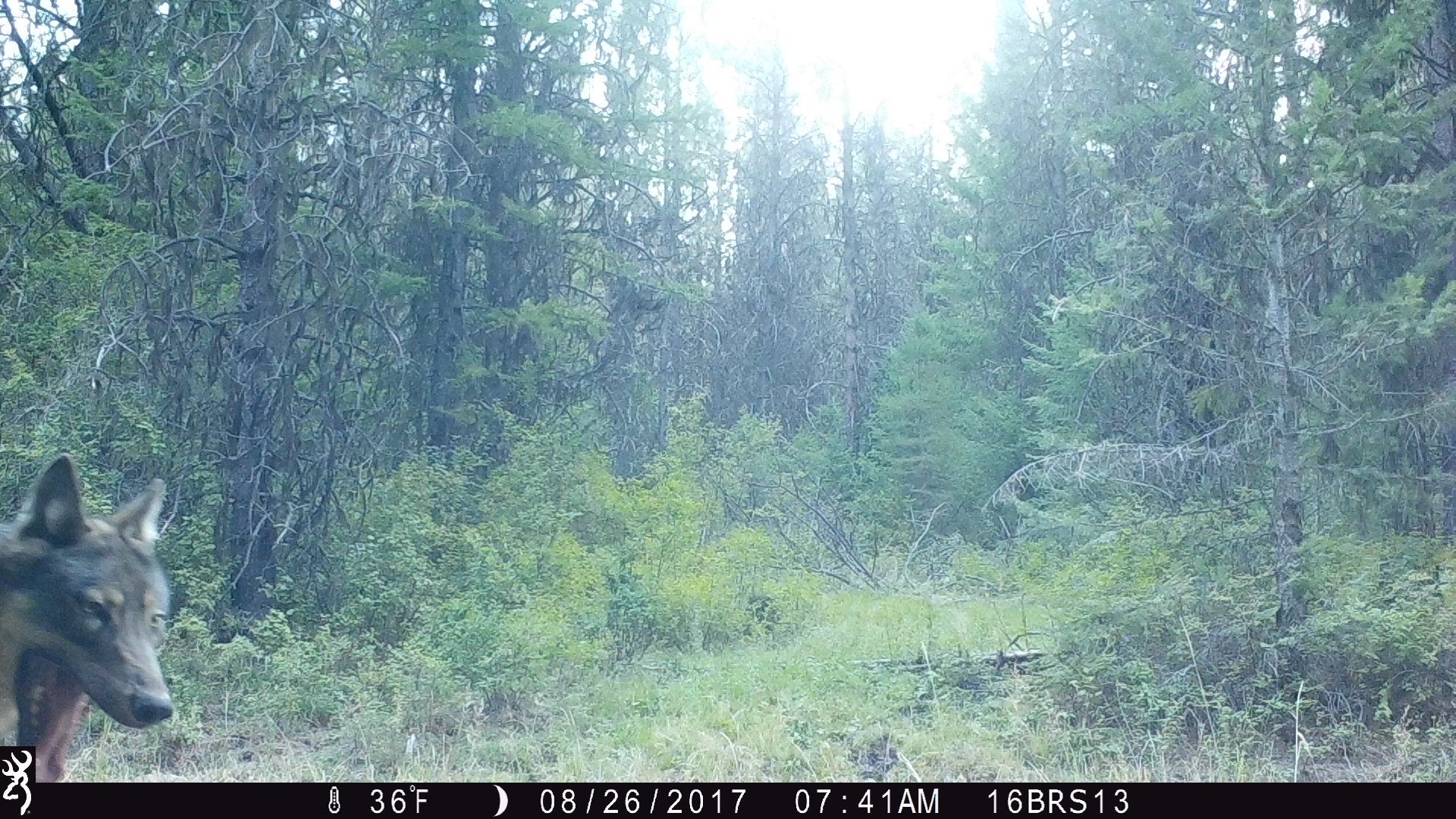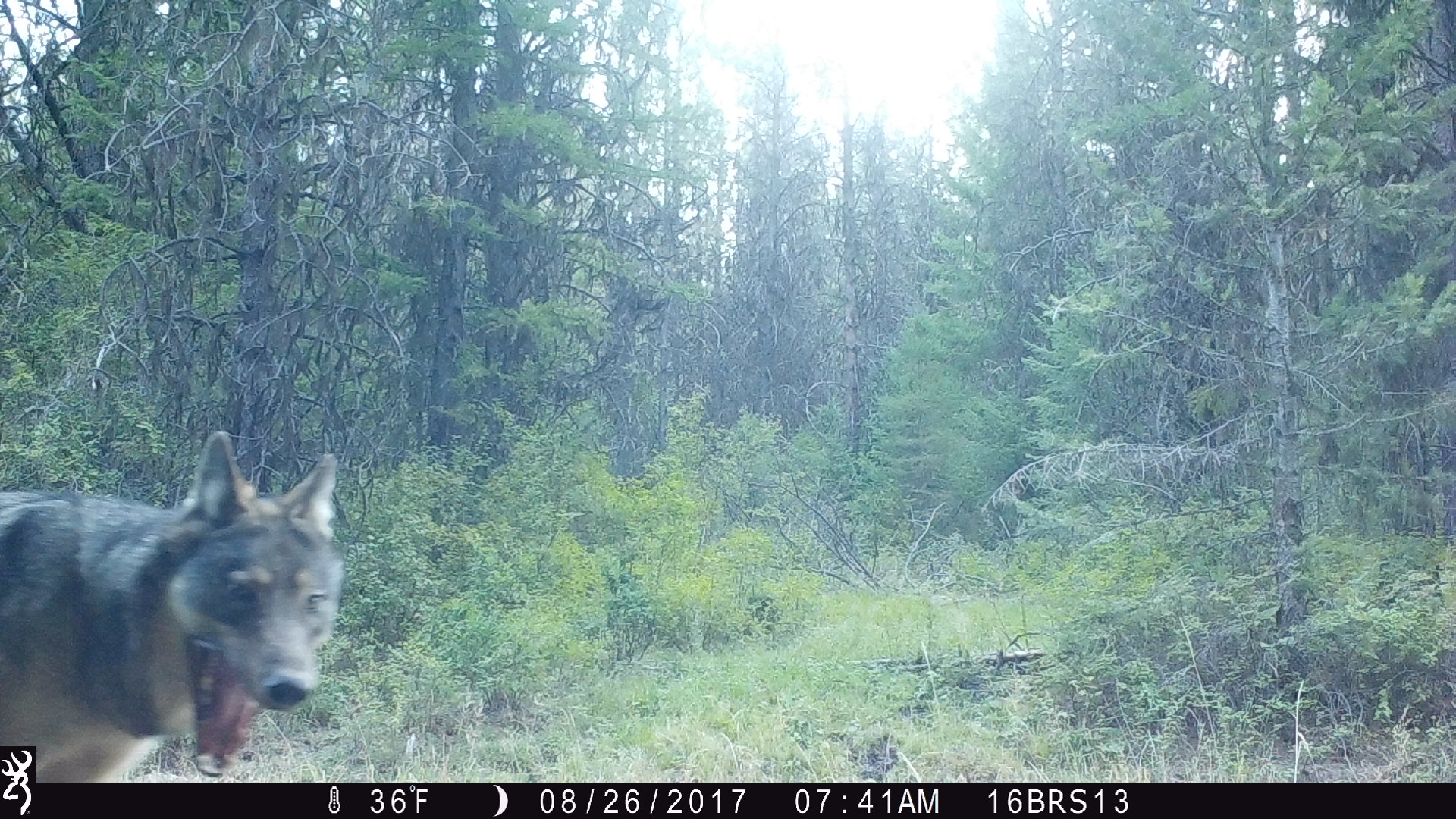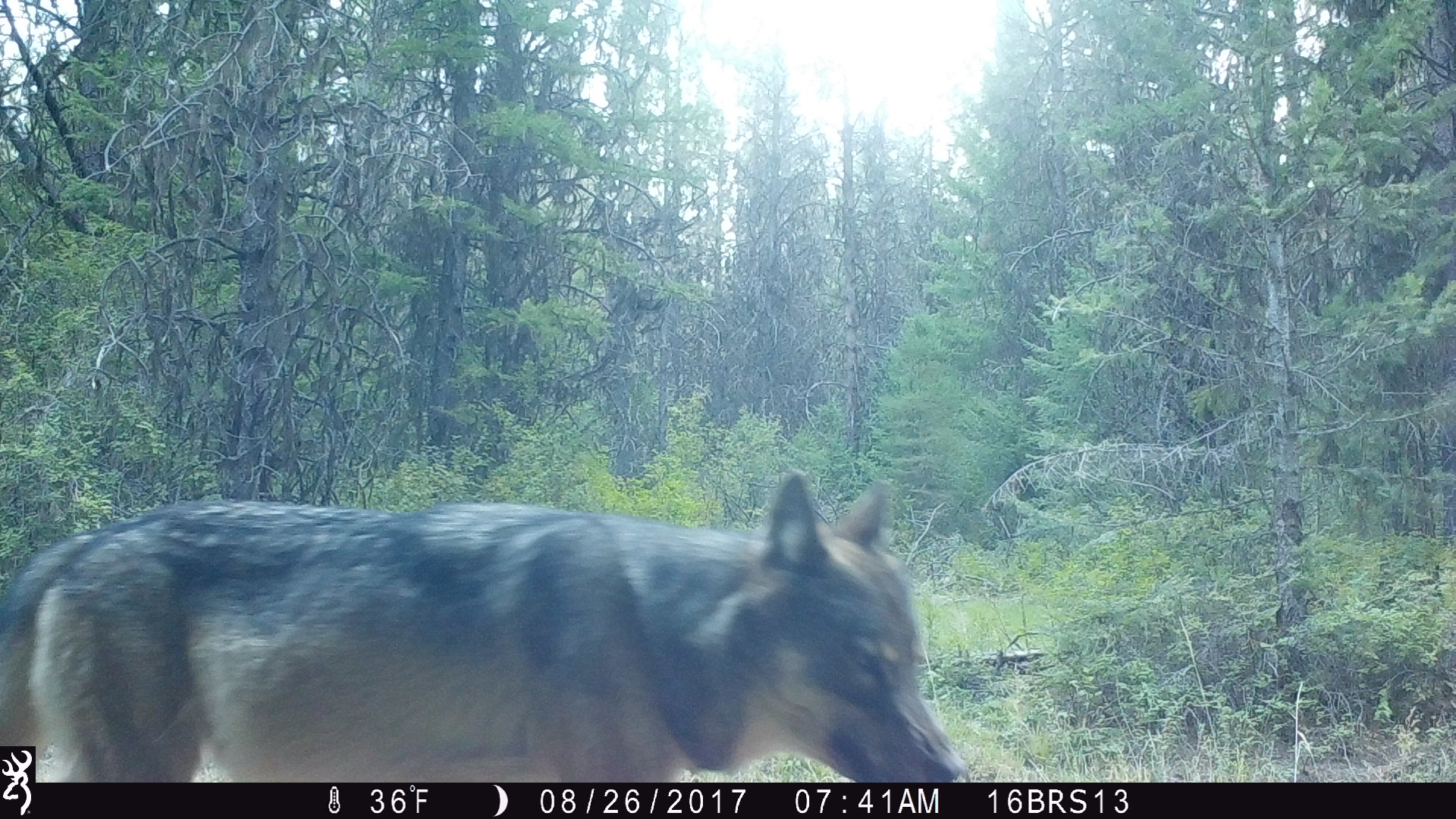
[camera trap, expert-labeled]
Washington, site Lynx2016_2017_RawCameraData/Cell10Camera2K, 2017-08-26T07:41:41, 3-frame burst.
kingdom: Animalia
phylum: Chordata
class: Mammalia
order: Carnivora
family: Canidae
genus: Canis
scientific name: Canis lupus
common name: gray wolf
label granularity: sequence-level